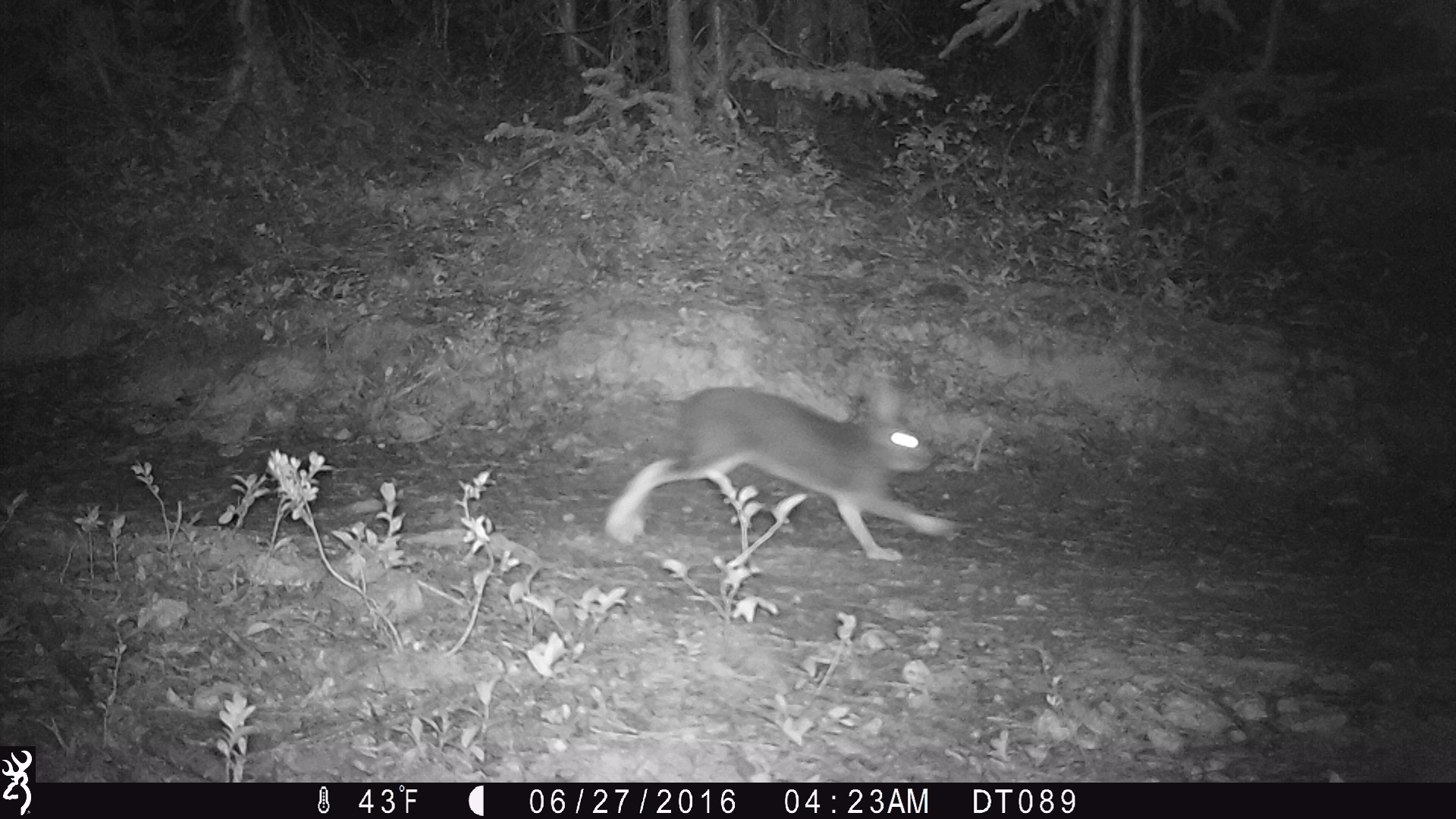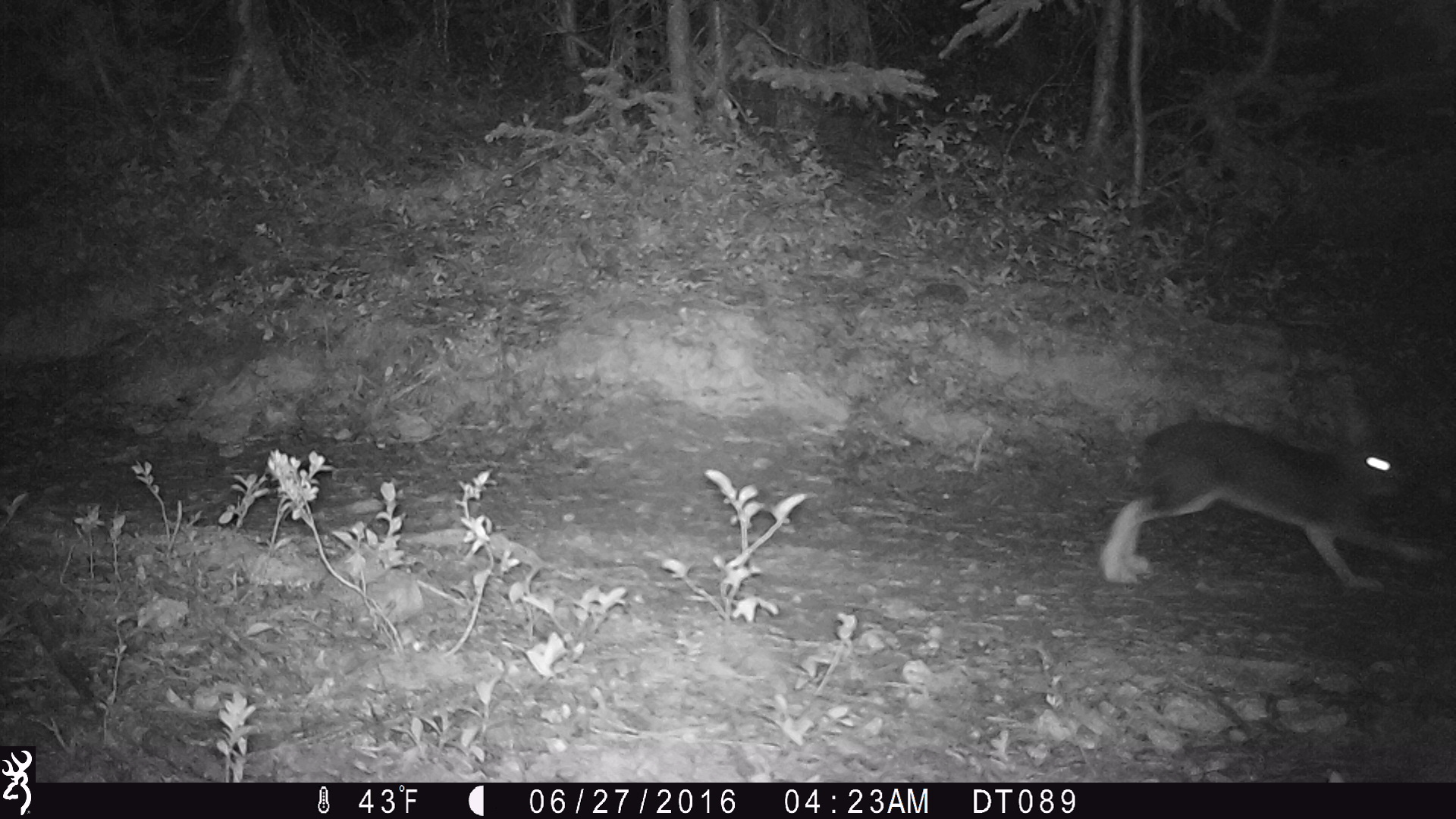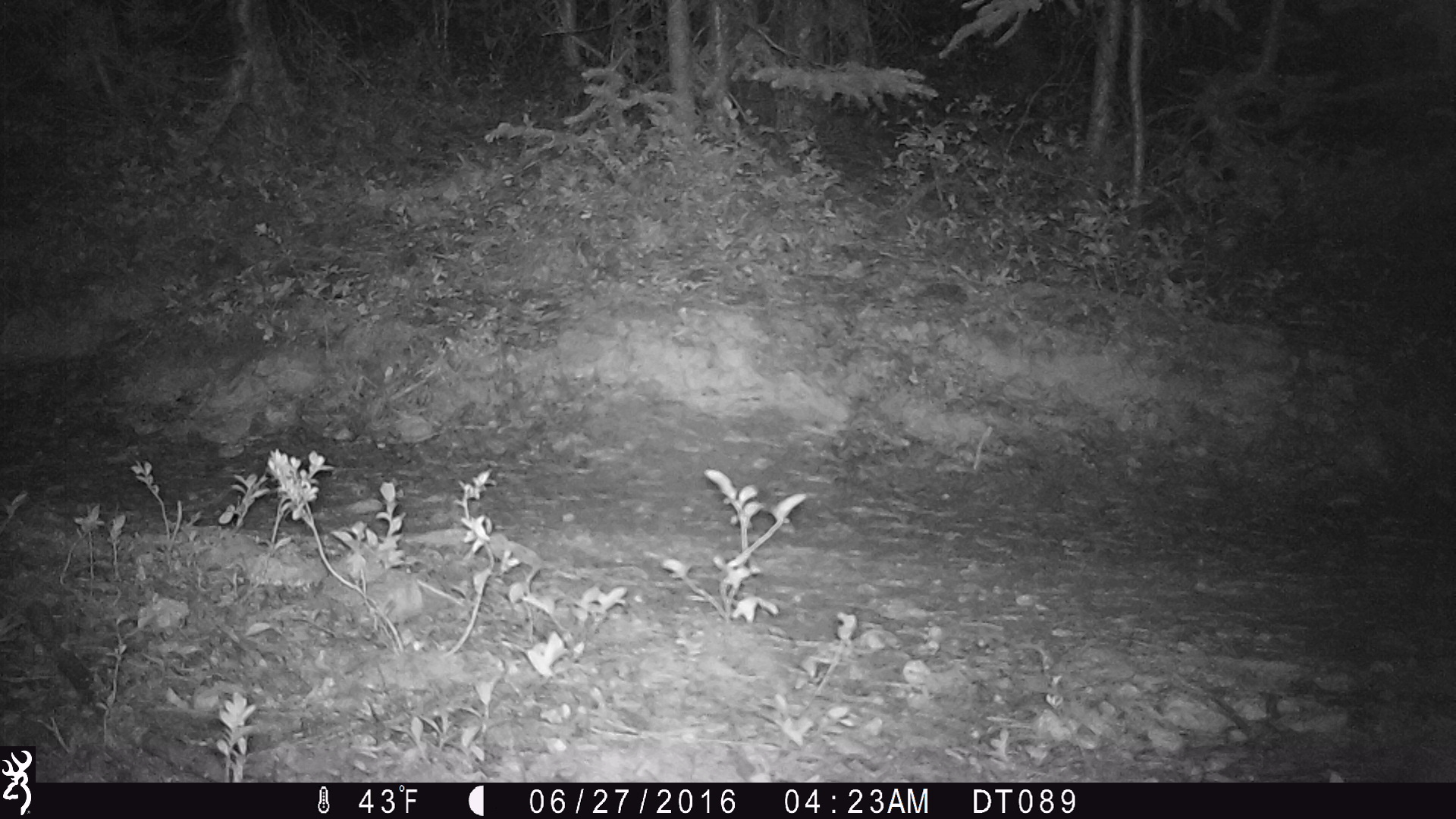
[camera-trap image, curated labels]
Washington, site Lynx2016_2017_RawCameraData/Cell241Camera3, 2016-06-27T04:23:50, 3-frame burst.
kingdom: Animalia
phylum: Chordata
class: Mammalia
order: Lagomorpha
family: Leporidae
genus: Lepus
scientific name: Lepus americanus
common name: snowshoe hare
Lepus americanus (snowshoe hare). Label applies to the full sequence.